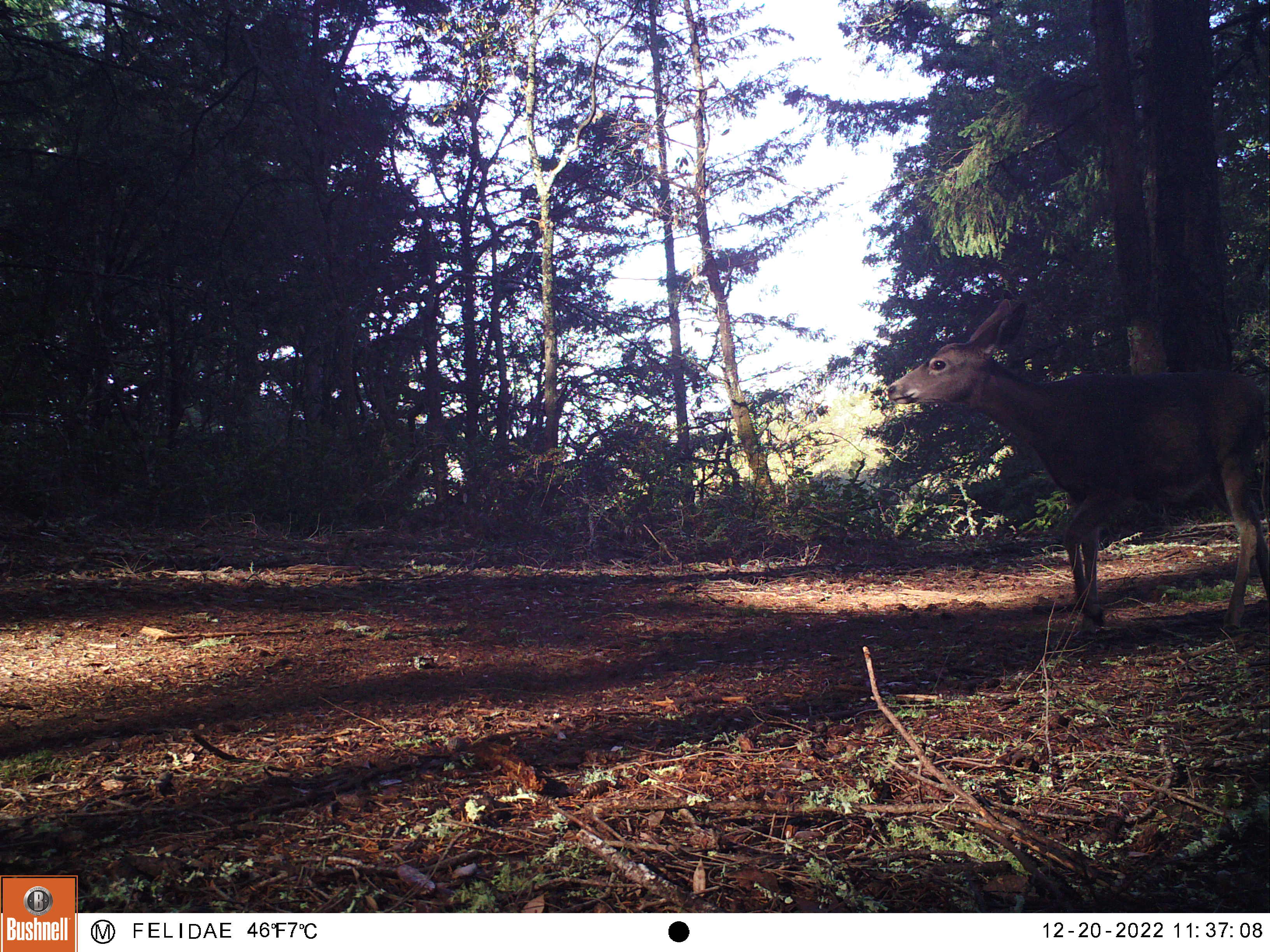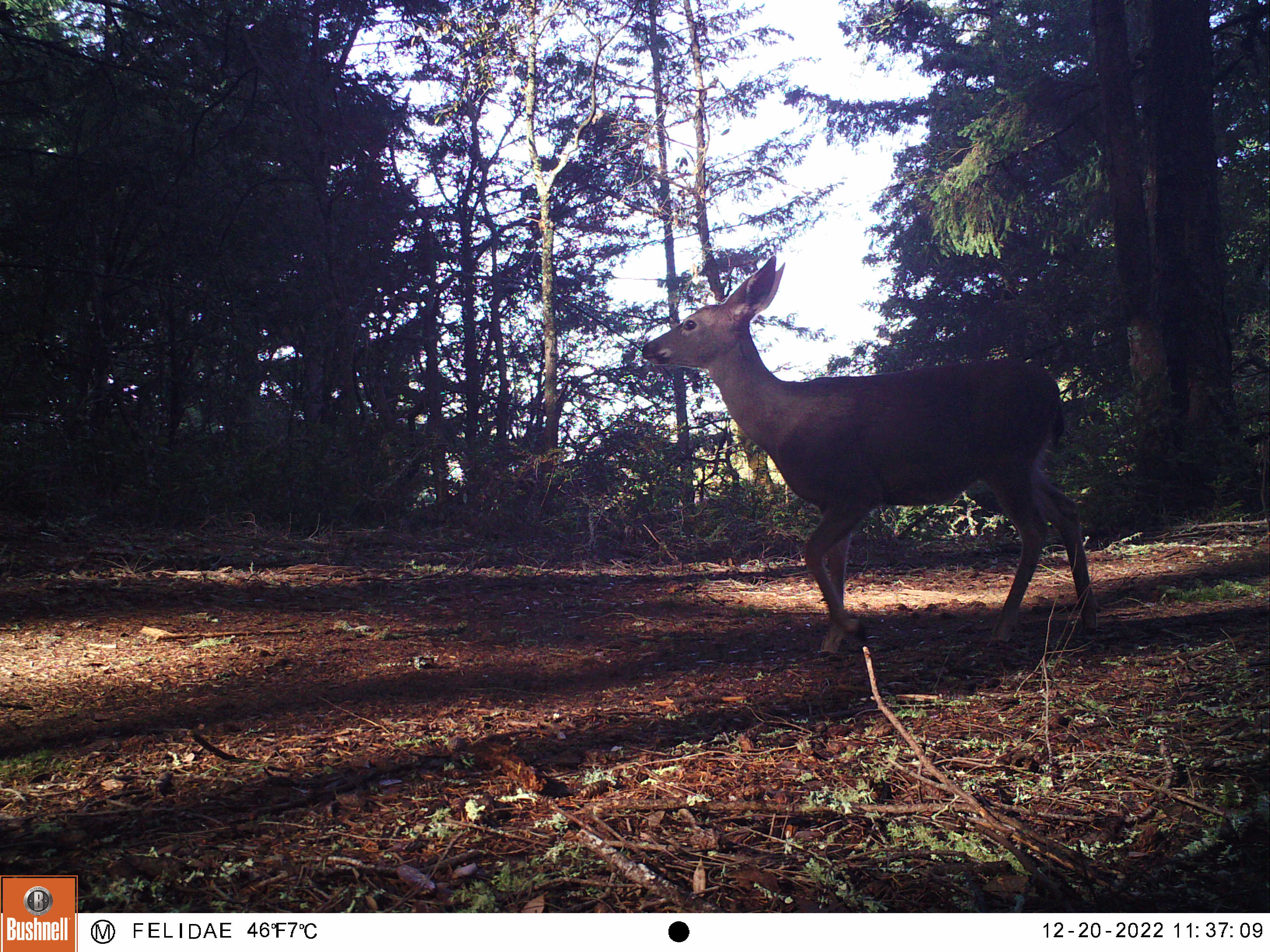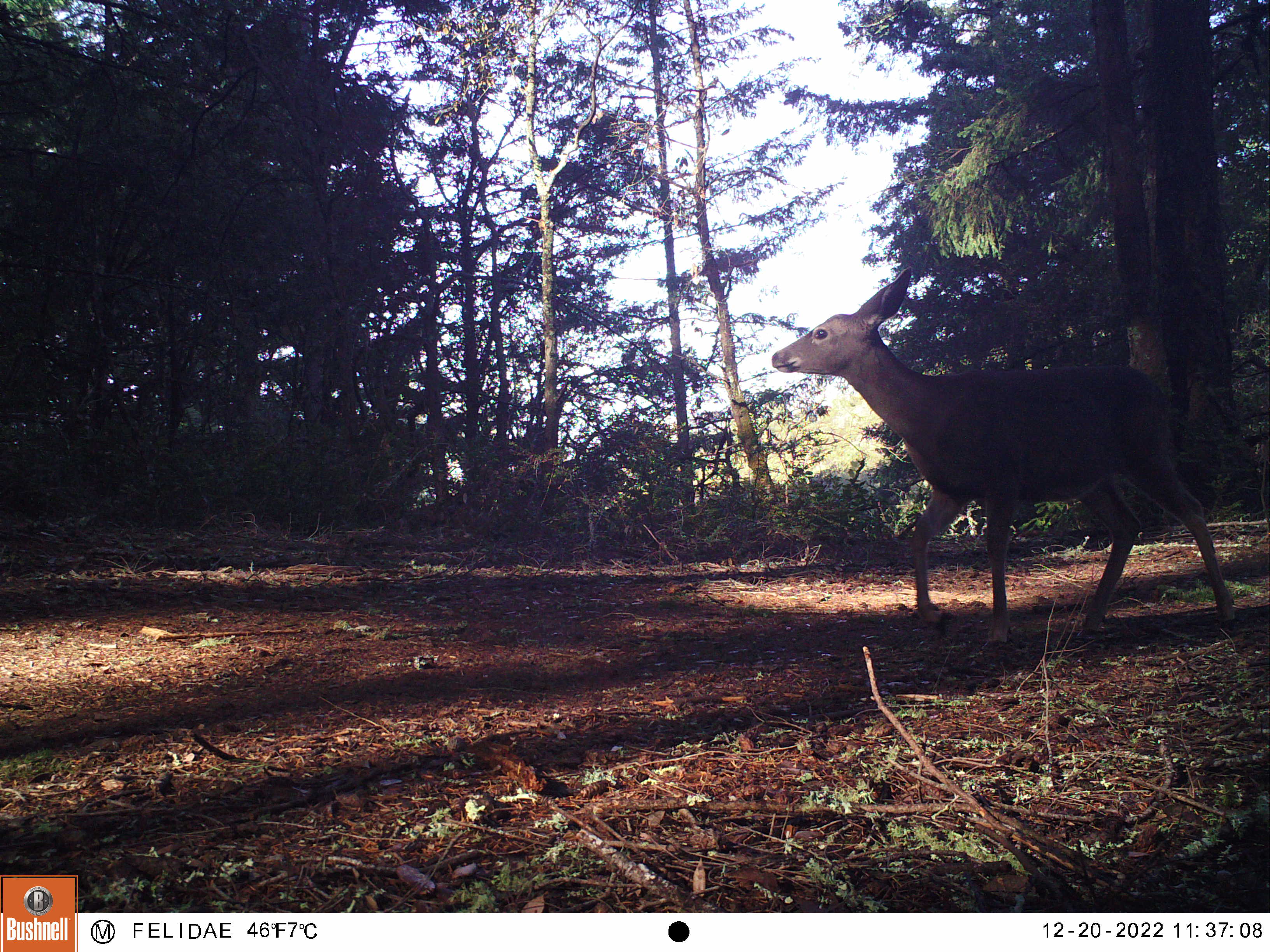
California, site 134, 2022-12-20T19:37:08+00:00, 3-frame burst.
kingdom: Animalia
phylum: Chordata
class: Mammalia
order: Artiodactyla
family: Cervidae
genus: Odocoileus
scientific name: Odocoileus hemionus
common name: mule deer